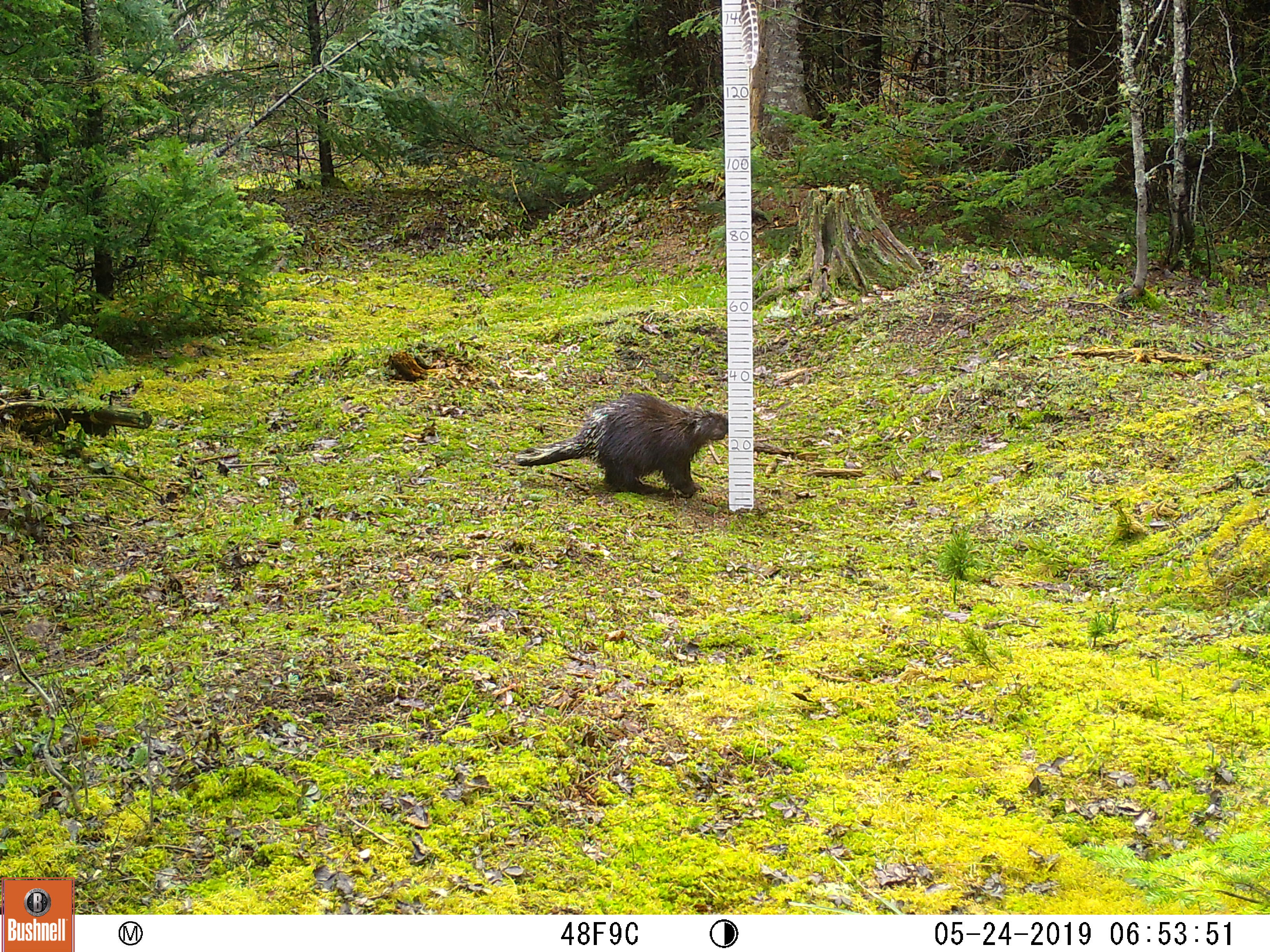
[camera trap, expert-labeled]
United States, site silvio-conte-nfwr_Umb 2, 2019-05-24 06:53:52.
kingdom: Animalia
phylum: Chordata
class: Mammalia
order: Rodentia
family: Sciuridae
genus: Marmota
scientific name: Marmota monax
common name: woodchuck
Woodchuck (Marmota monax).